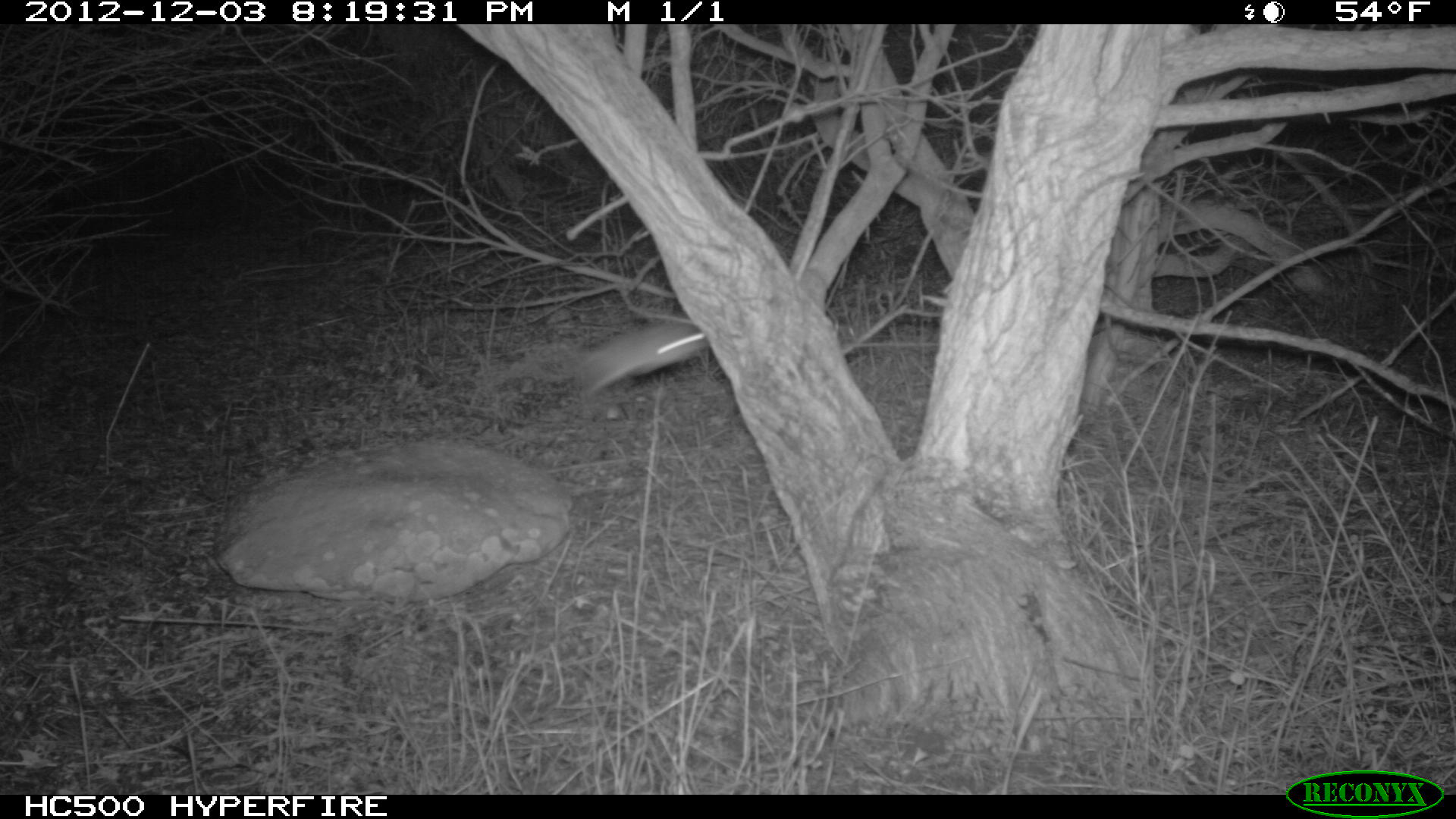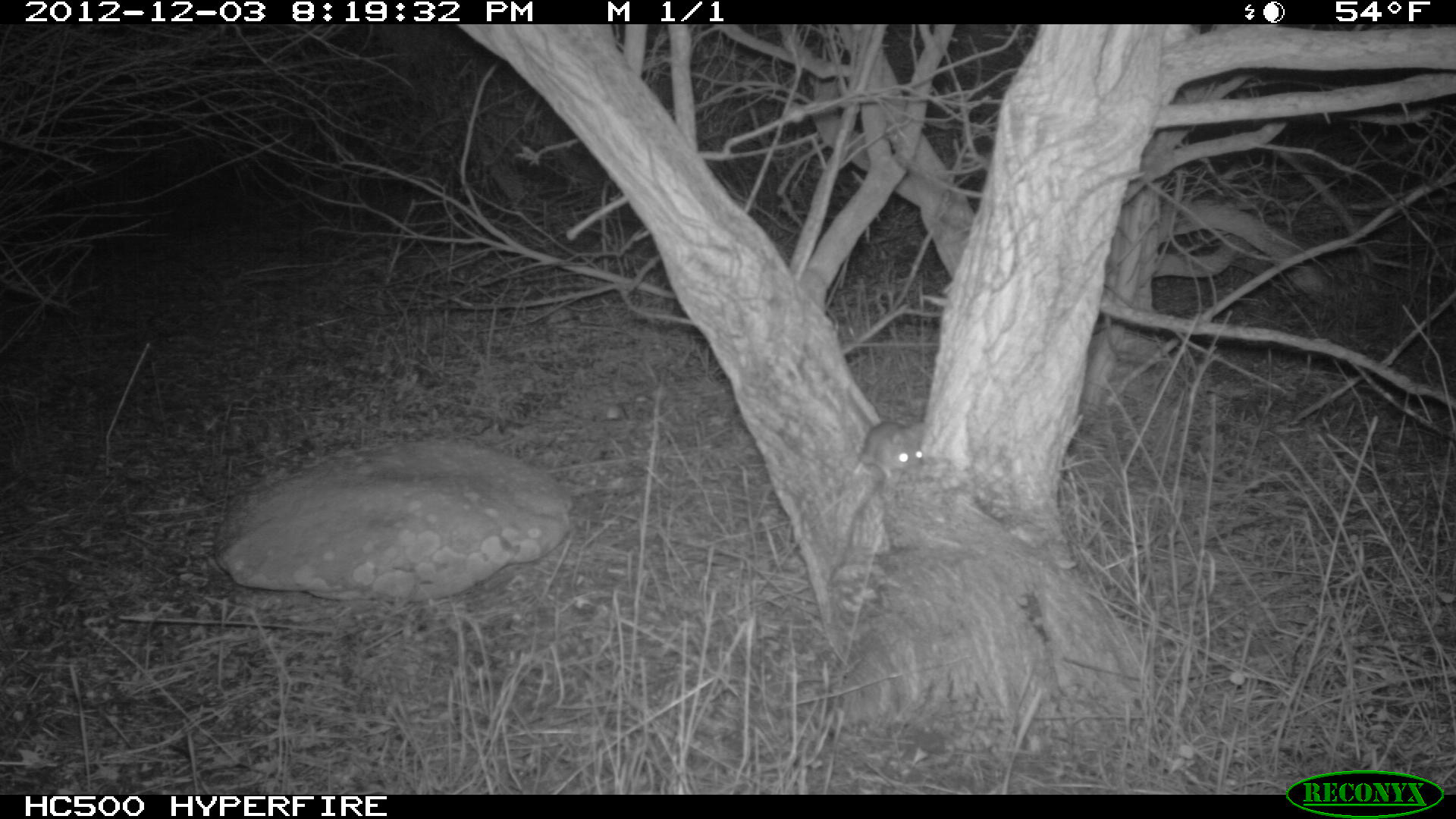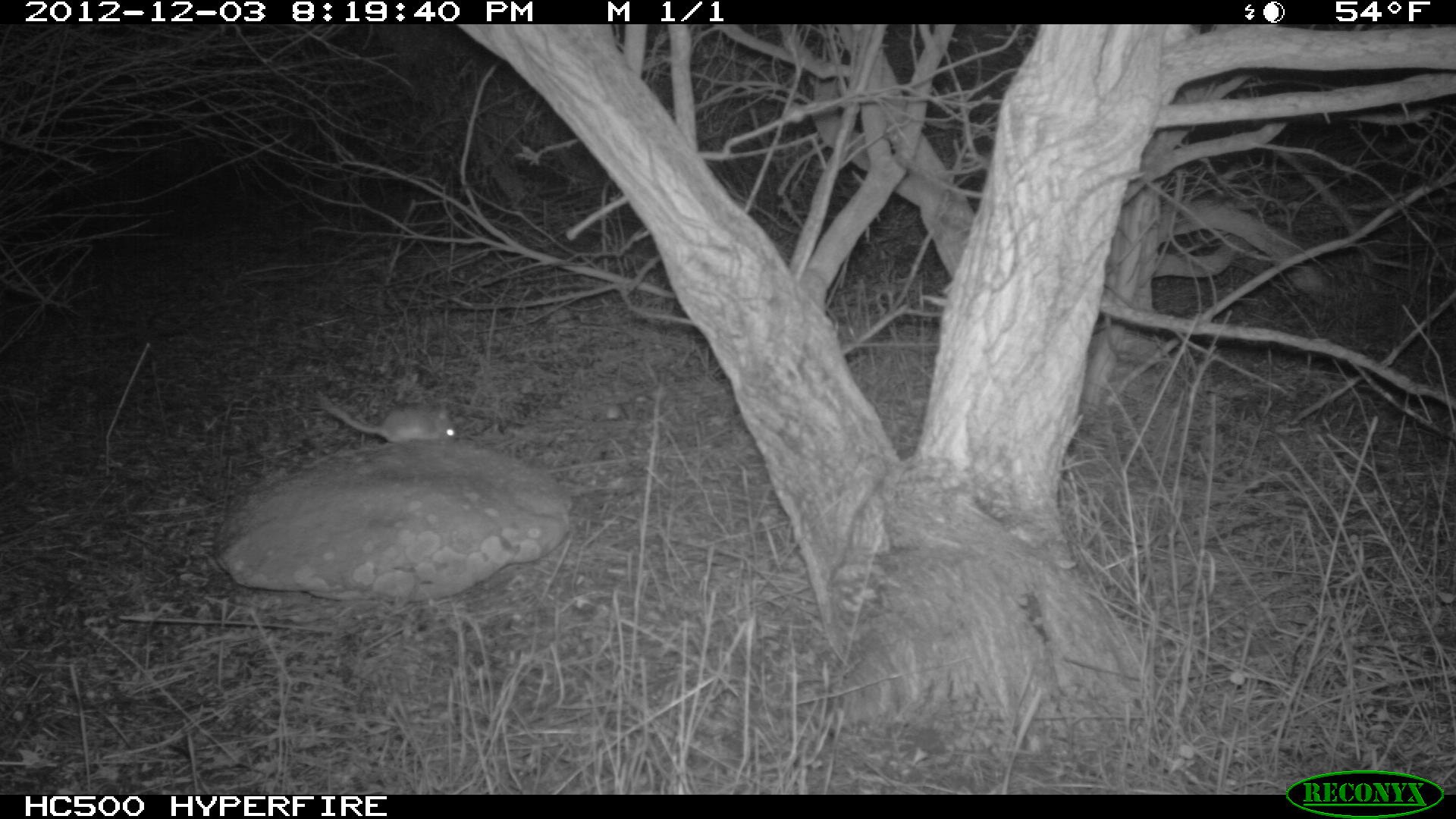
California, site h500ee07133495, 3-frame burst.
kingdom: Animalia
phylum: Chordata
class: Mammalia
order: Rodentia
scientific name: Rodentia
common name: rodent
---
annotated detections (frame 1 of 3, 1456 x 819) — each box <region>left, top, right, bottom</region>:
rodent: <region>573, 320, 707, 404</region>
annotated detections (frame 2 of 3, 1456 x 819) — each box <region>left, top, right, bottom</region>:
rodent: <region>858, 421, 923, 479</region>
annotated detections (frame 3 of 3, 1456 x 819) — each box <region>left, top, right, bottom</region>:
rodent: <region>319, 402, 462, 441</region>